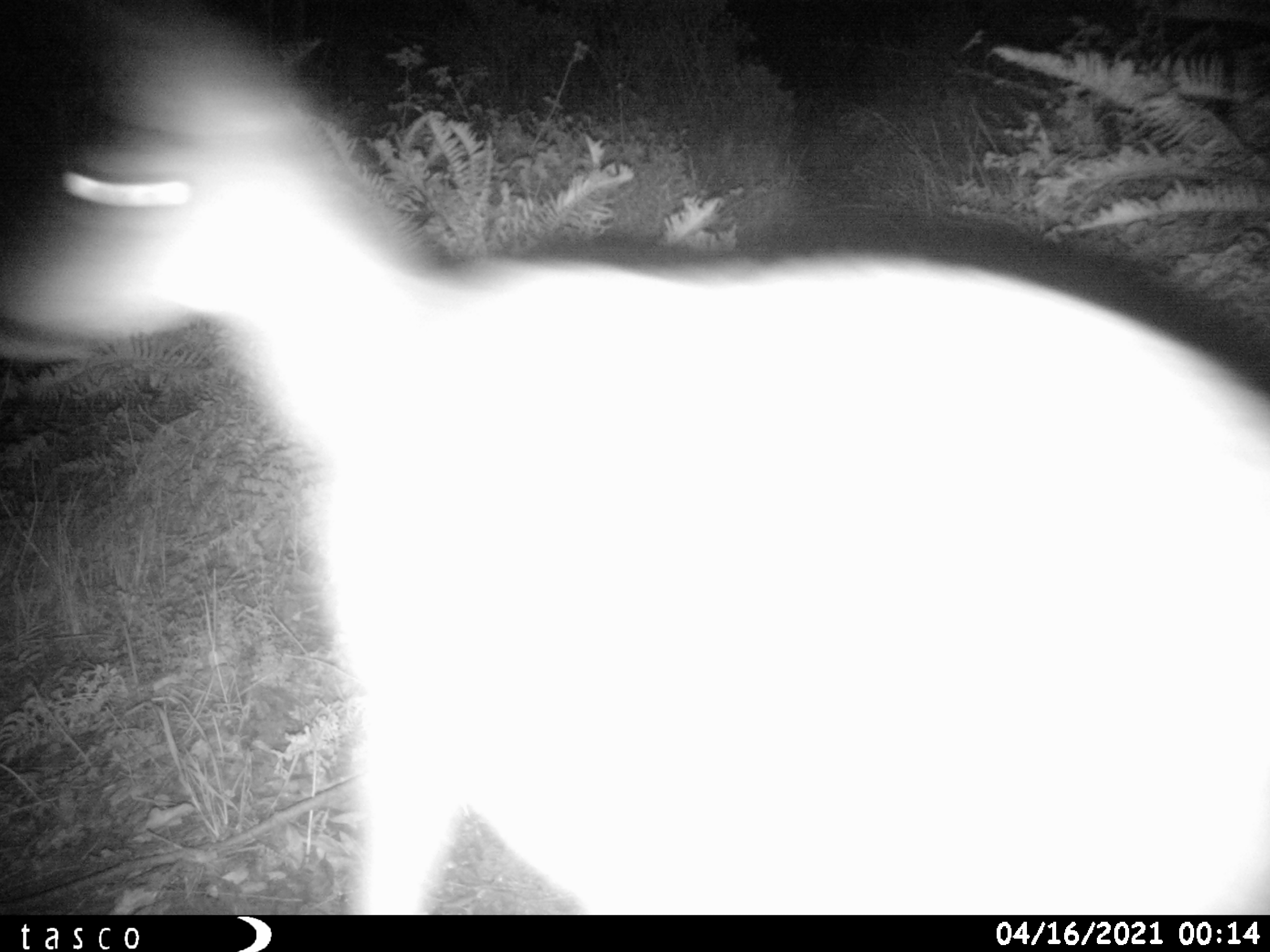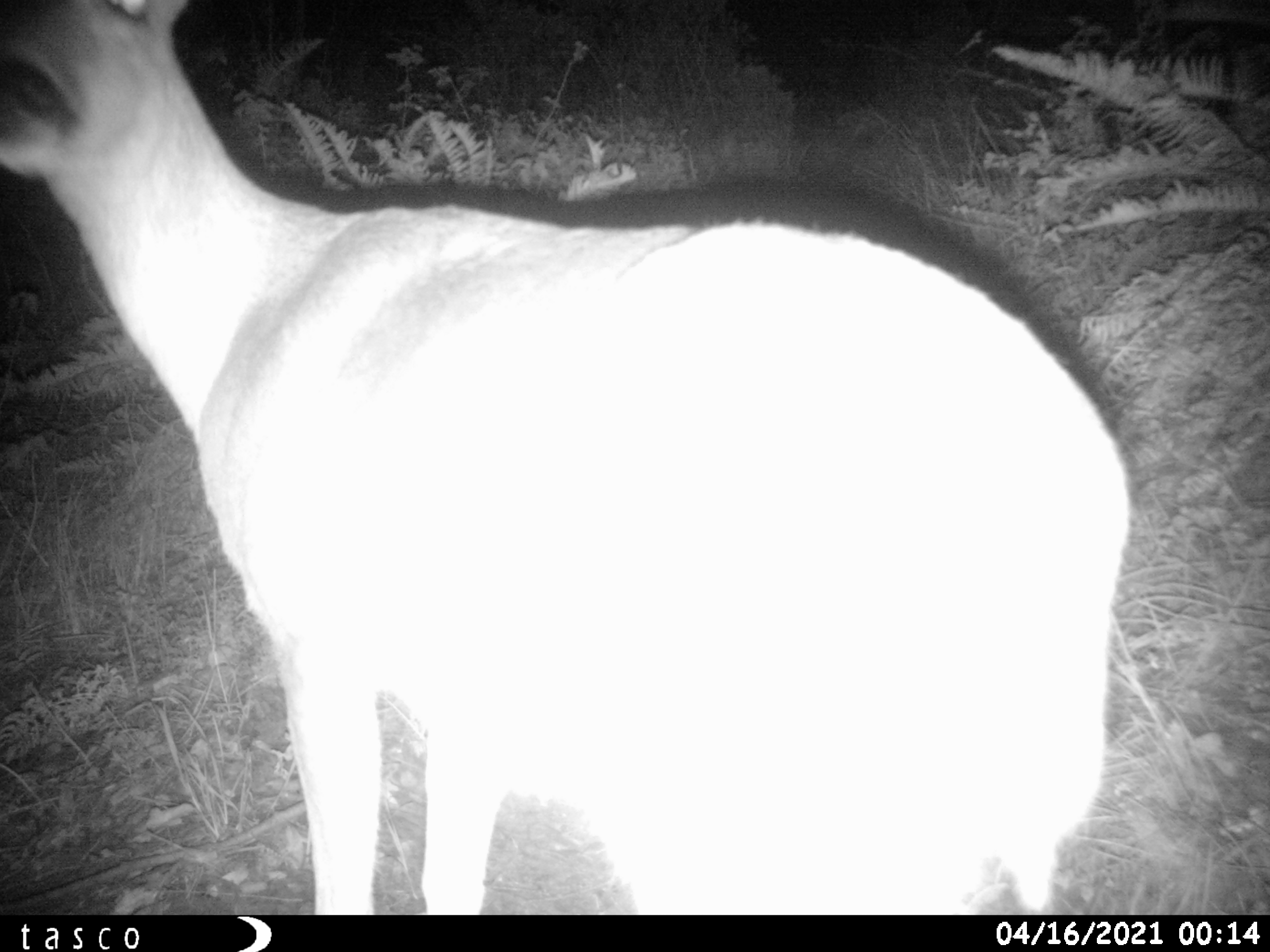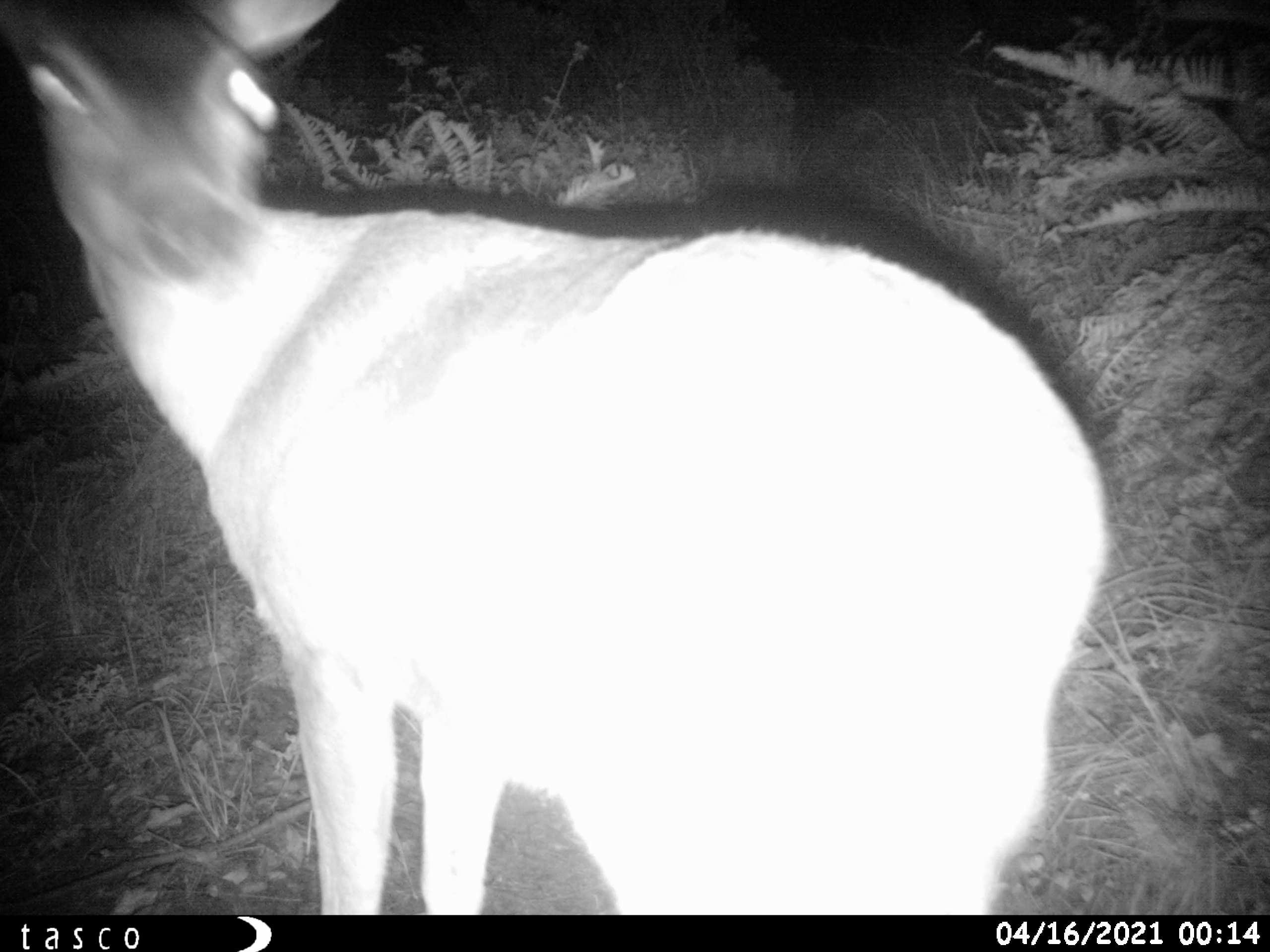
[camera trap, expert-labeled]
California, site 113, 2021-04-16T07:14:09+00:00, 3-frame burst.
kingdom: Animalia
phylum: Chordata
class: Mammalia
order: Artiodactyla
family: Cervidae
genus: Odocoileus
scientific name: Odocoileus hemionus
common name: mule deer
Mule deer (Odocoileus hemionus).